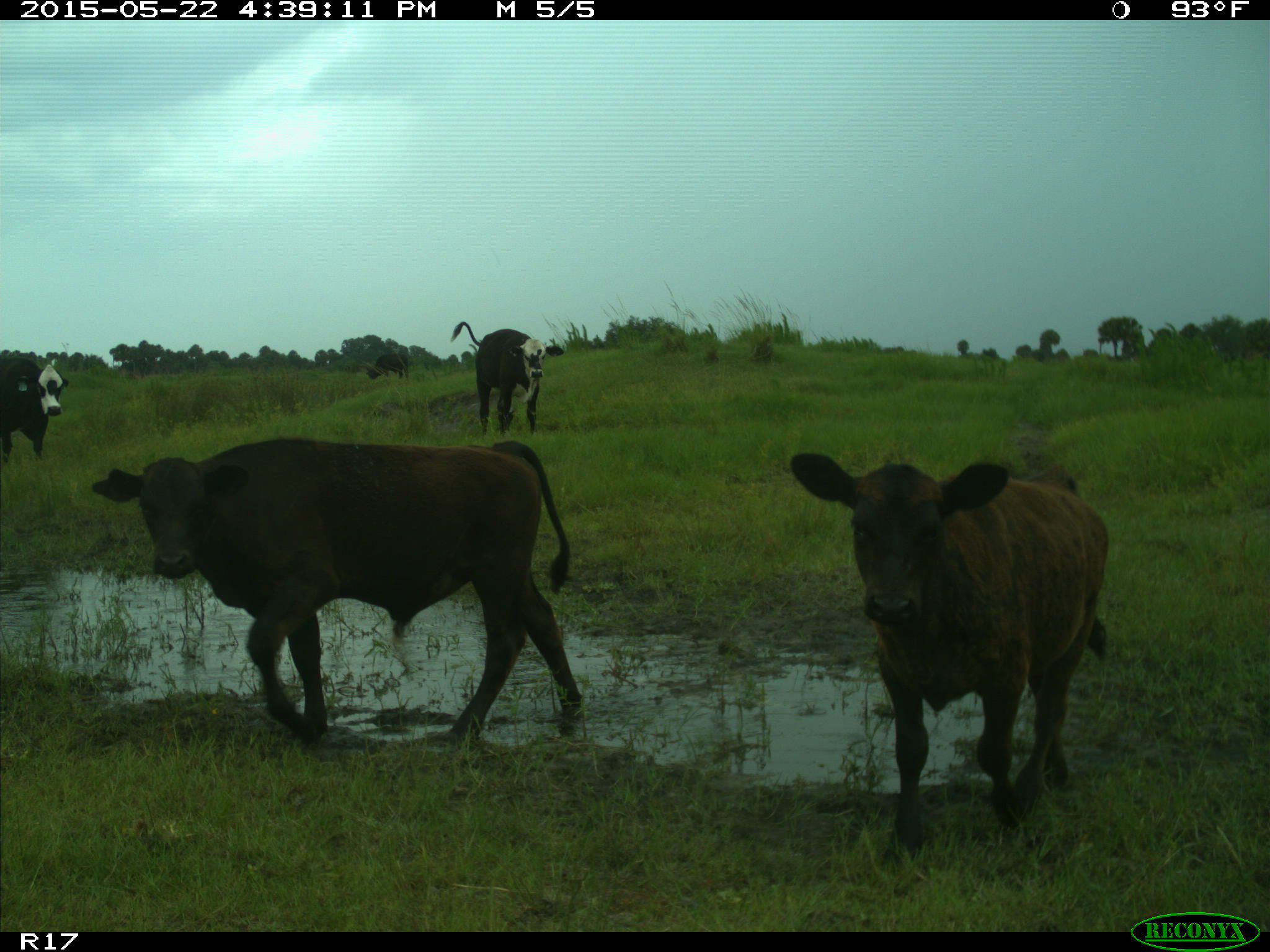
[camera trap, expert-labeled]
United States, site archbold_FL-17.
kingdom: Animalia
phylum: Chordata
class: Mammalia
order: Artiodactyla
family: Bovidae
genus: Bos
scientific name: Bos taurus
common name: domestic cow